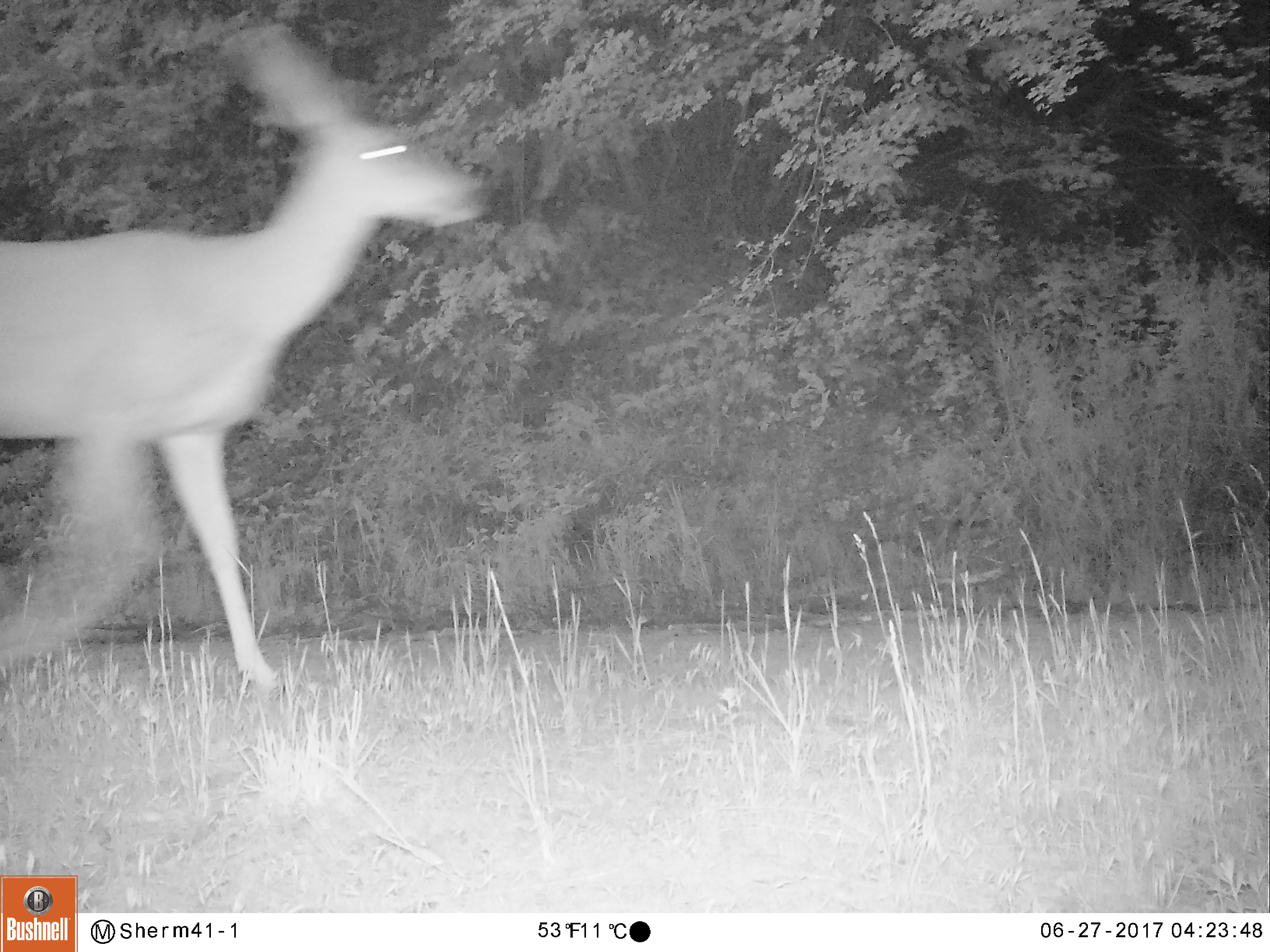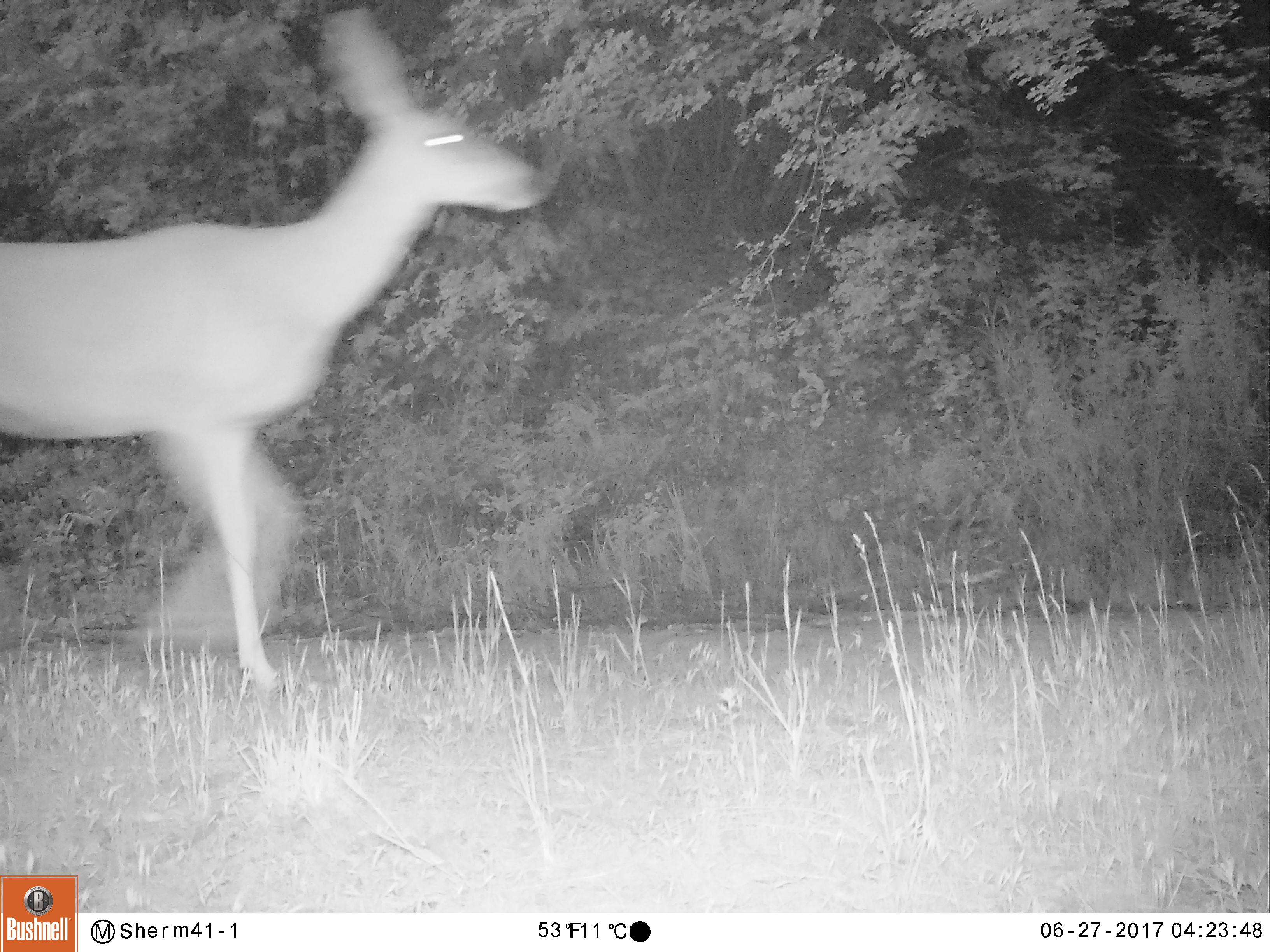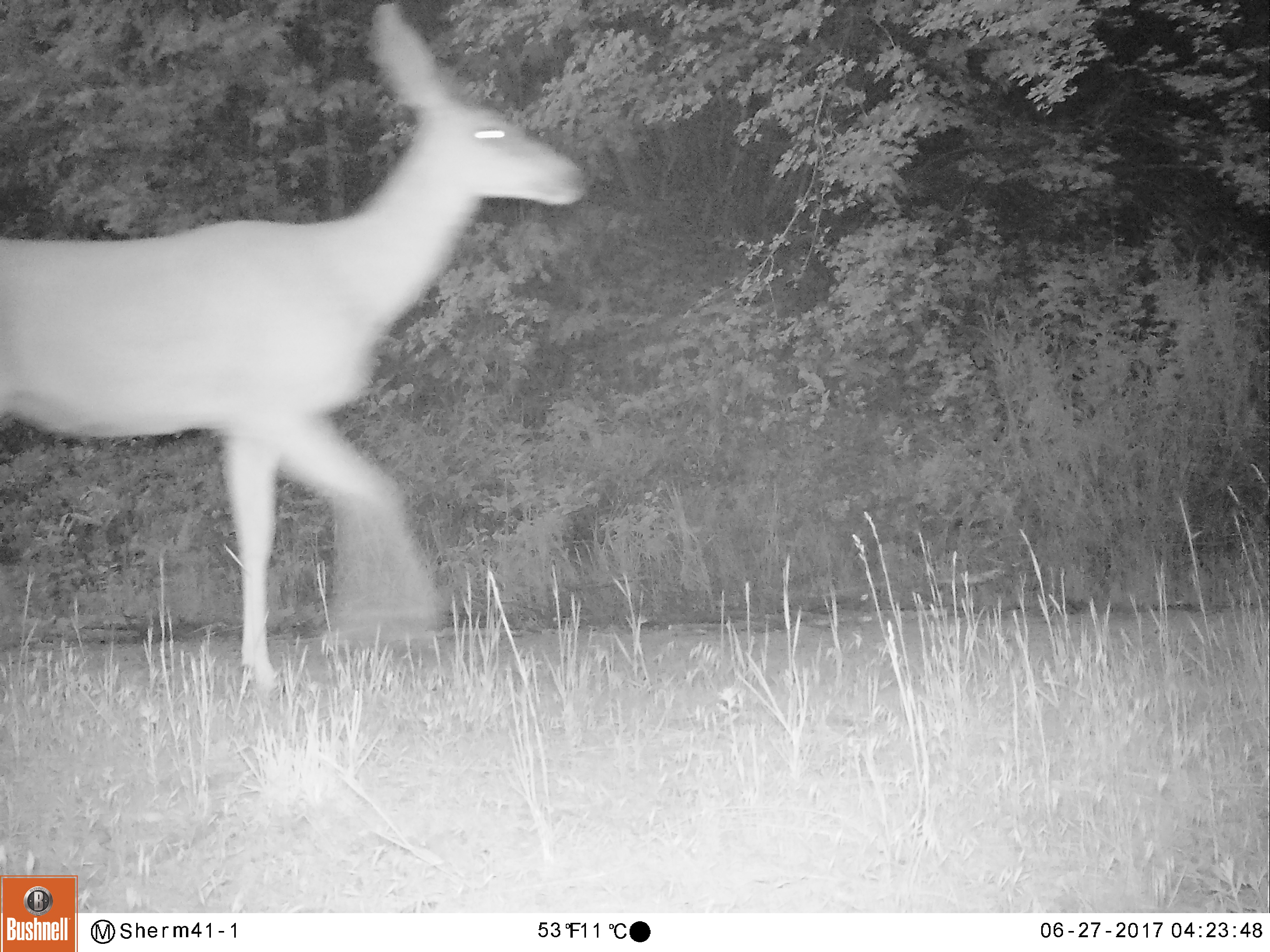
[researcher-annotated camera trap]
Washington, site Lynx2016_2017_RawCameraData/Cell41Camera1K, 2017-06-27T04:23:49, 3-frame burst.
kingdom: Animalia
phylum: Chordata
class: Mammalia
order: Artiodactyla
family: Cervidae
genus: Odocoileus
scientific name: Odocoileus hemionus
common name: mule deer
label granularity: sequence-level